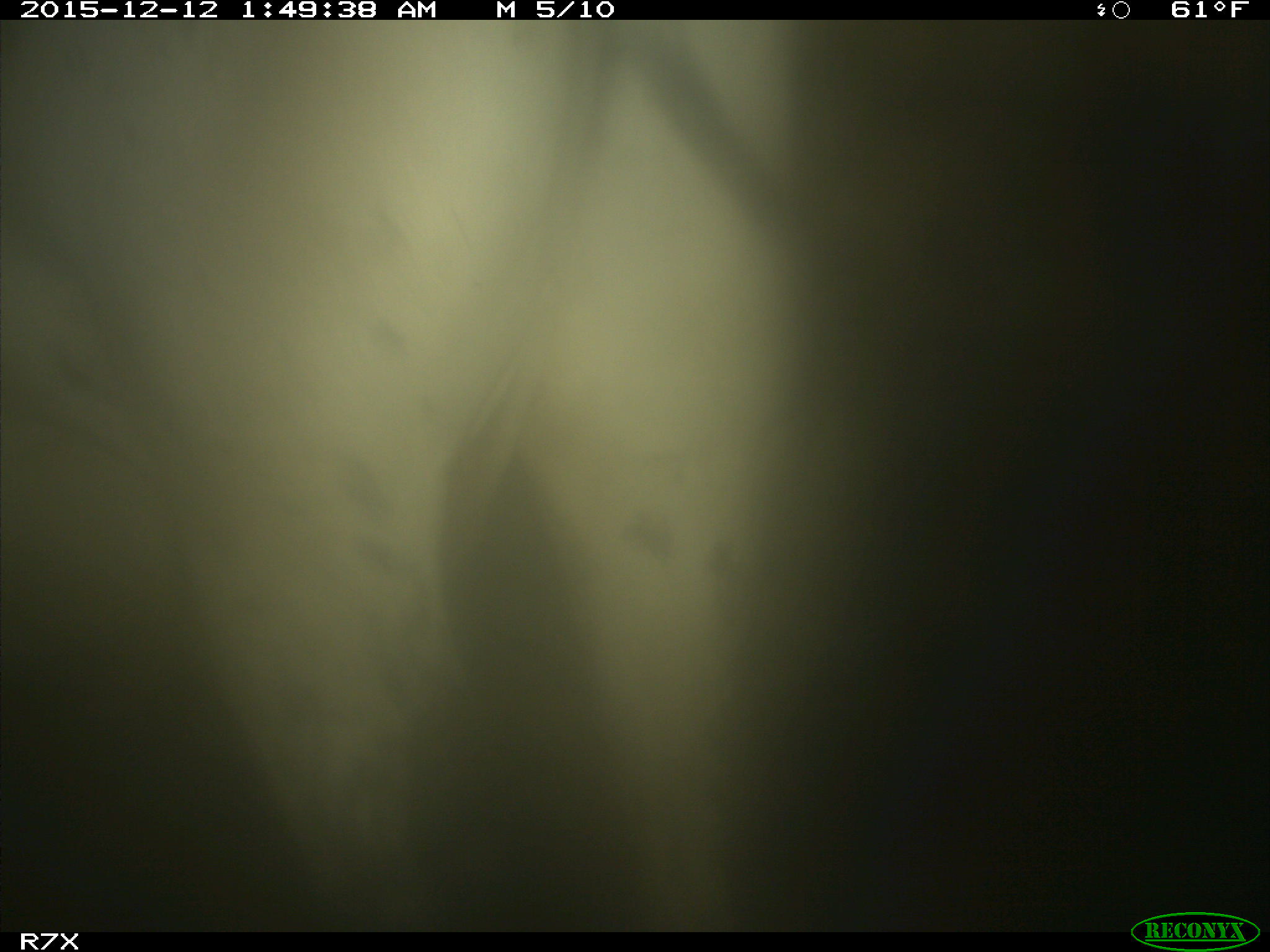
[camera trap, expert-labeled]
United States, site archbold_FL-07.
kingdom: Animalia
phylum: Chordata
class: Mammalia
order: Artiodactyla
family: Bovidae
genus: Bos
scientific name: Bos taurus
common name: domestic cow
Bos taurus (domestic cow).